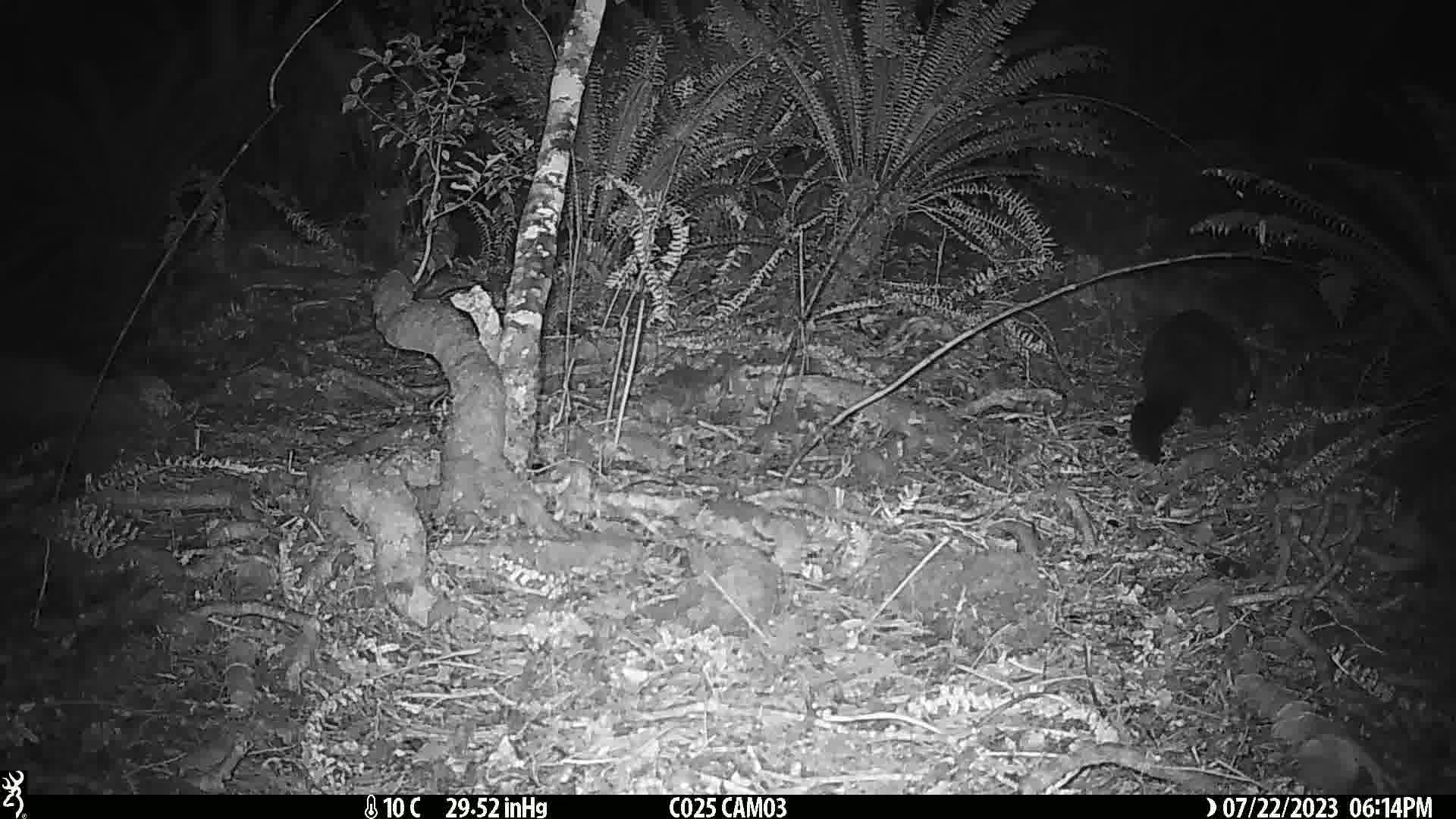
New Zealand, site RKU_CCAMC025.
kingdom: Animalia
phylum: Chordata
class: Mammalia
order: Diprotodontia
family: Phalangeridae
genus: Trichosurus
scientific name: Trichosurus vulpecula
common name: common brushtail possum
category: possum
Possum (common brushtail possum) (Trichosurus vulpecula).